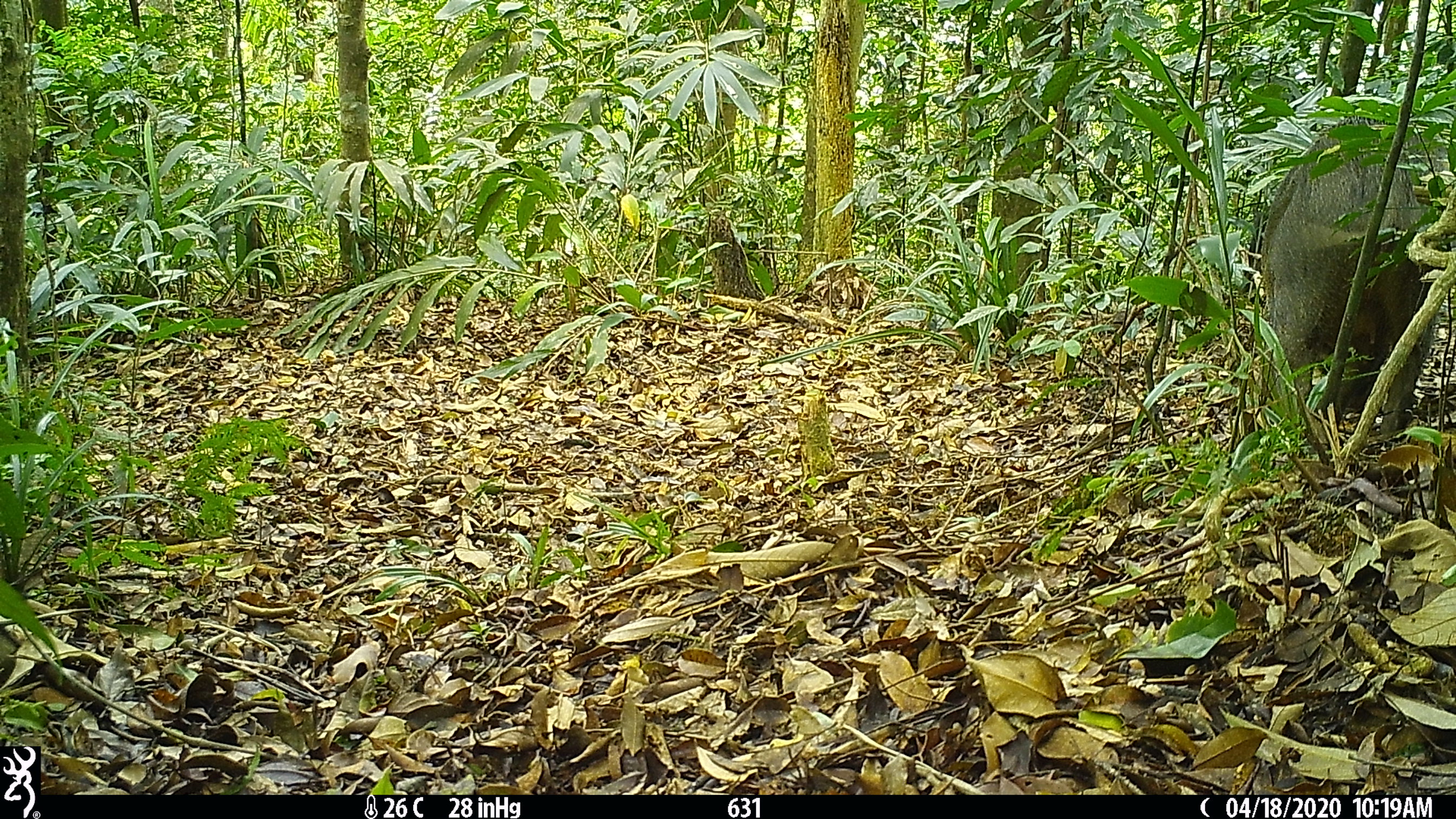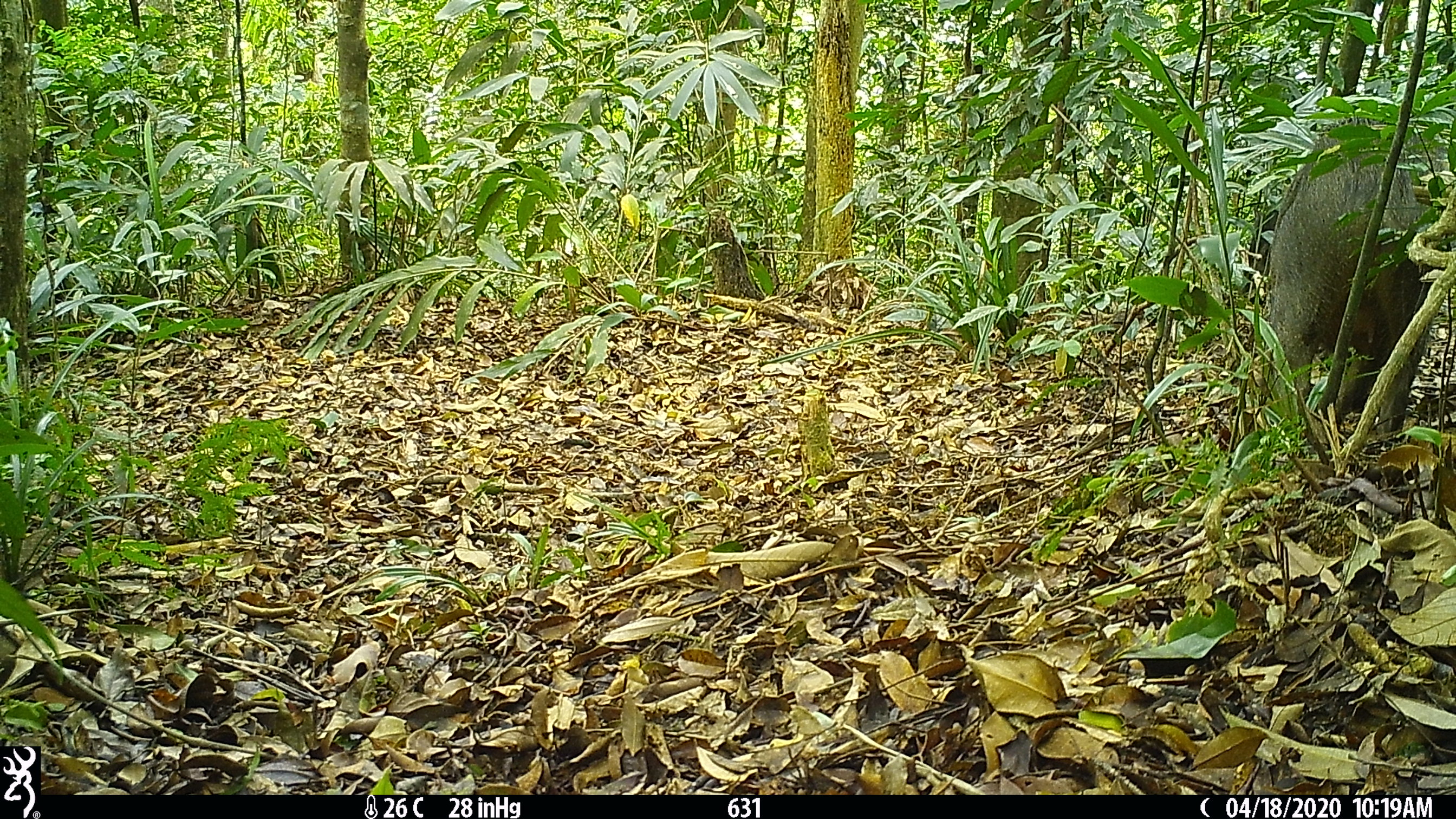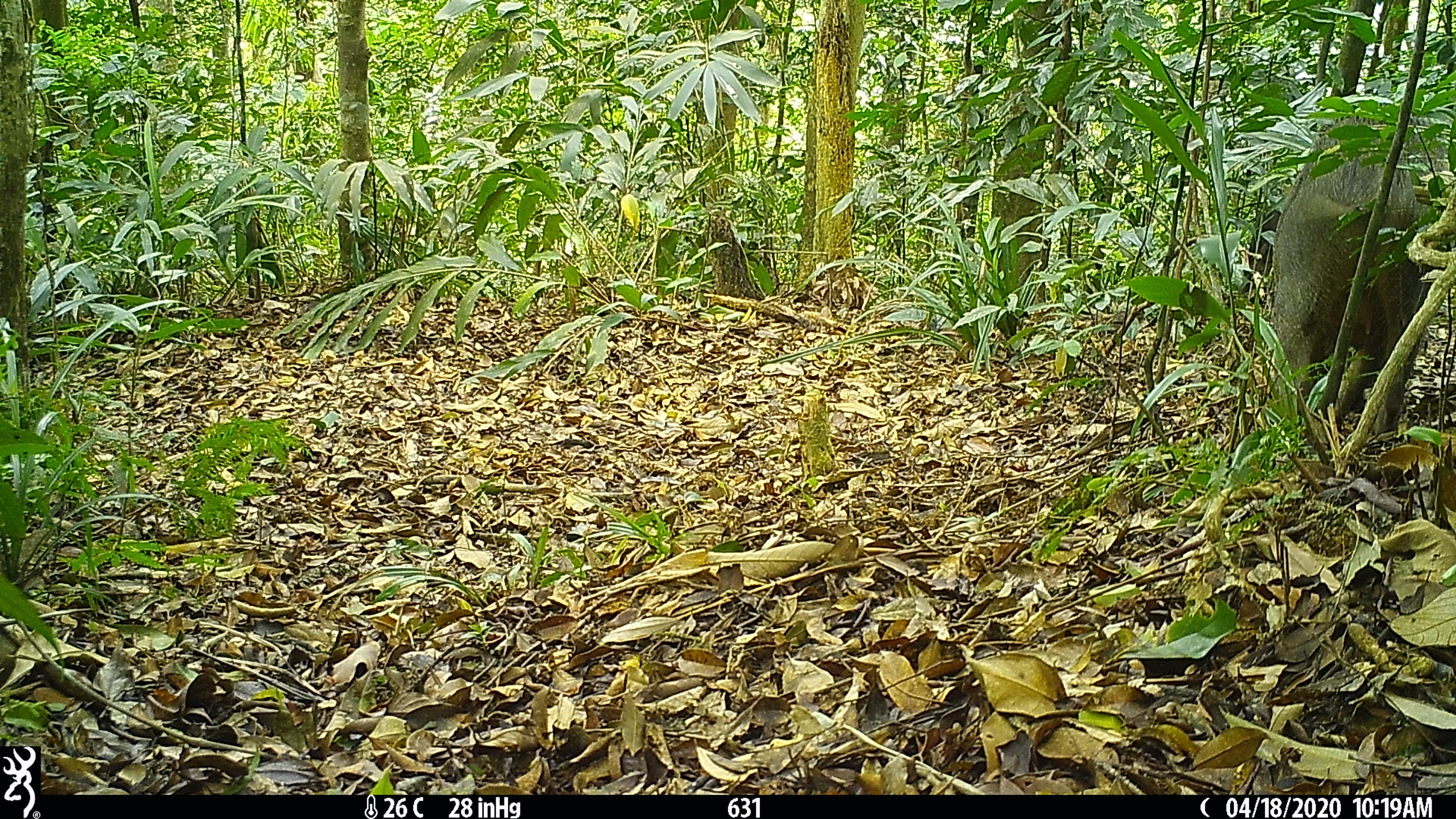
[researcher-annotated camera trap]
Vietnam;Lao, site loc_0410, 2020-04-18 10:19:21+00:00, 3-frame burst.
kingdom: Animalia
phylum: Chordata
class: Mammalia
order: Artiodactyla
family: Suidae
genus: Sus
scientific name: Sus scrofa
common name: eurasian wild pig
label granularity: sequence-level